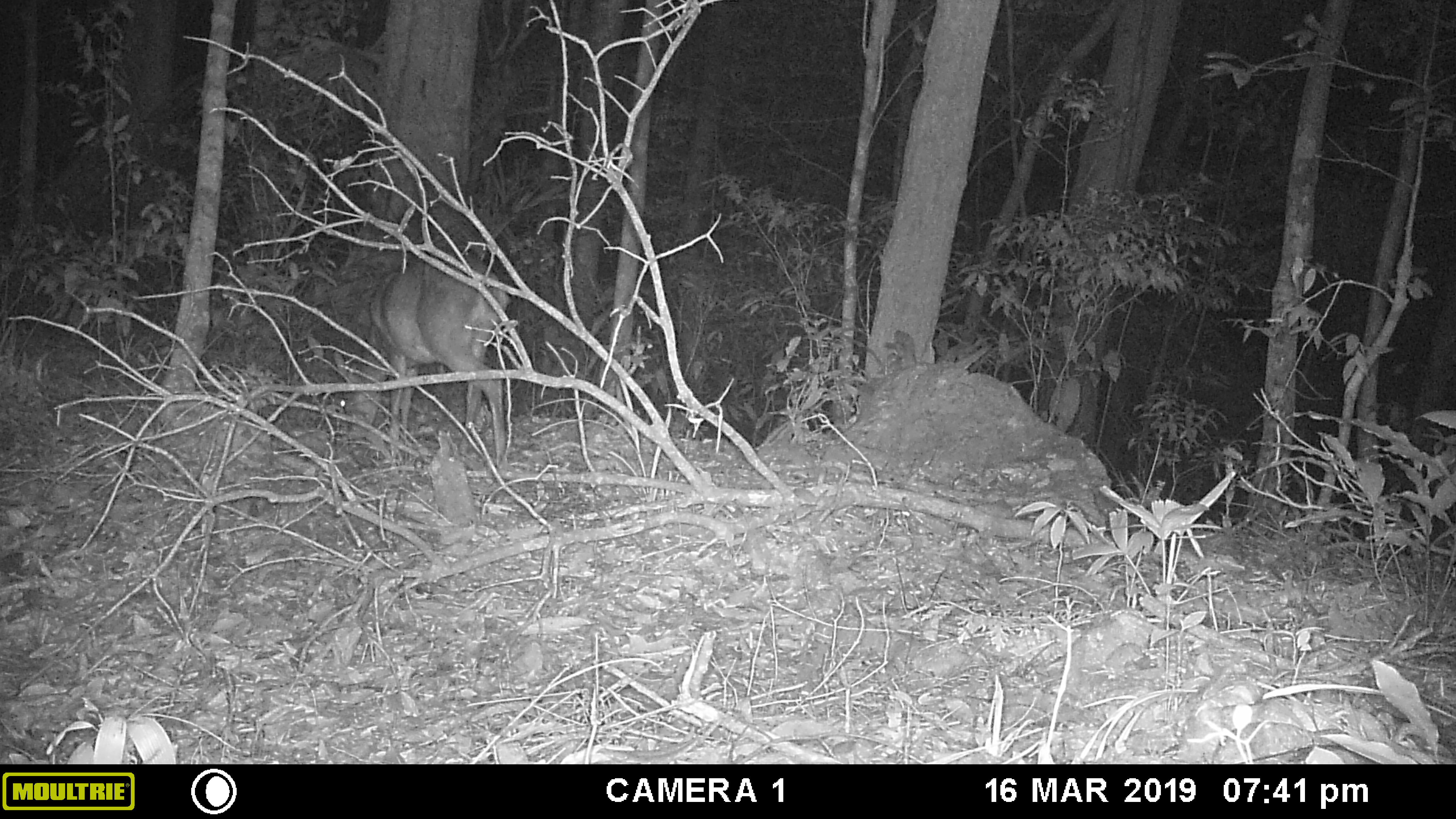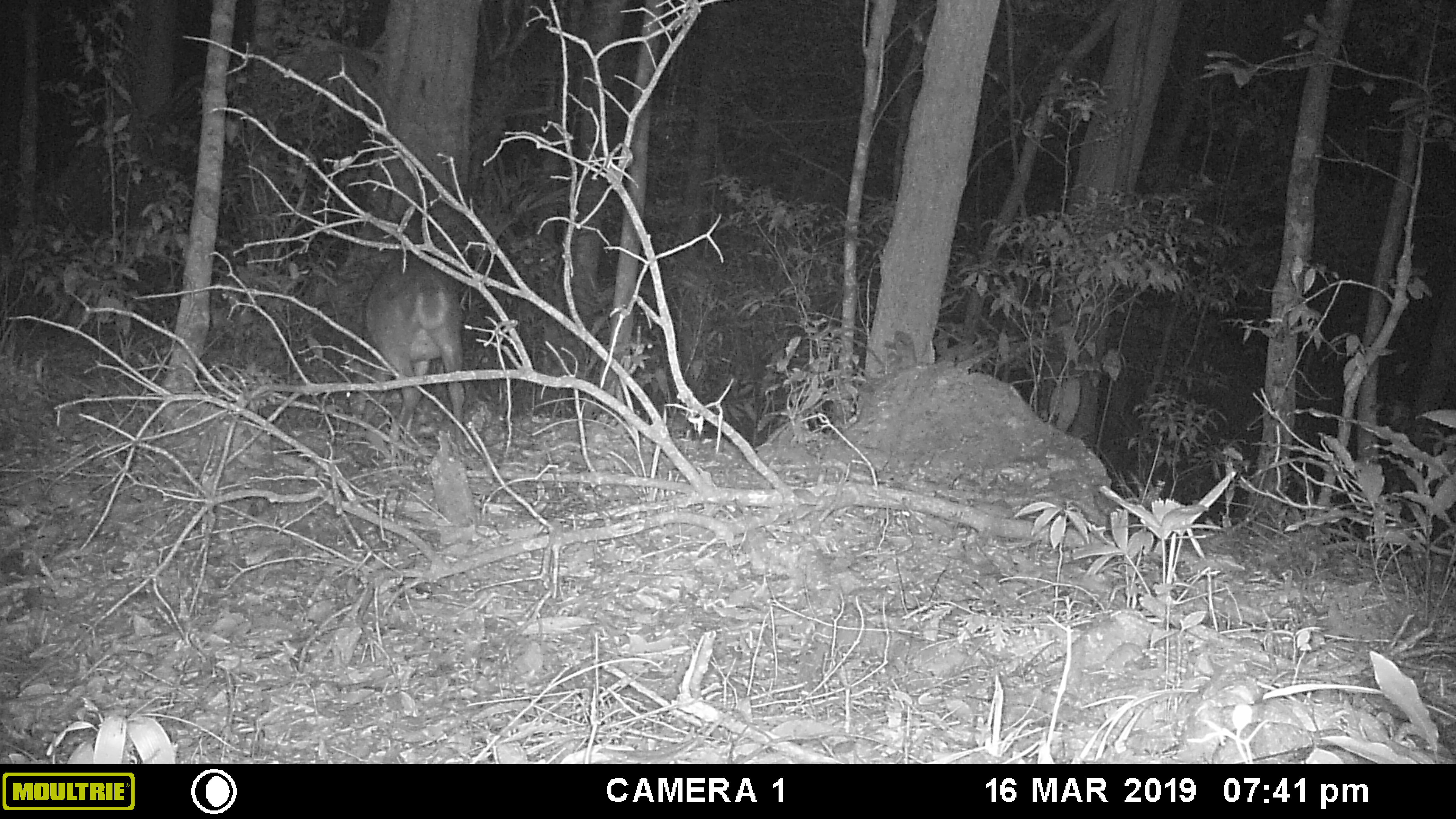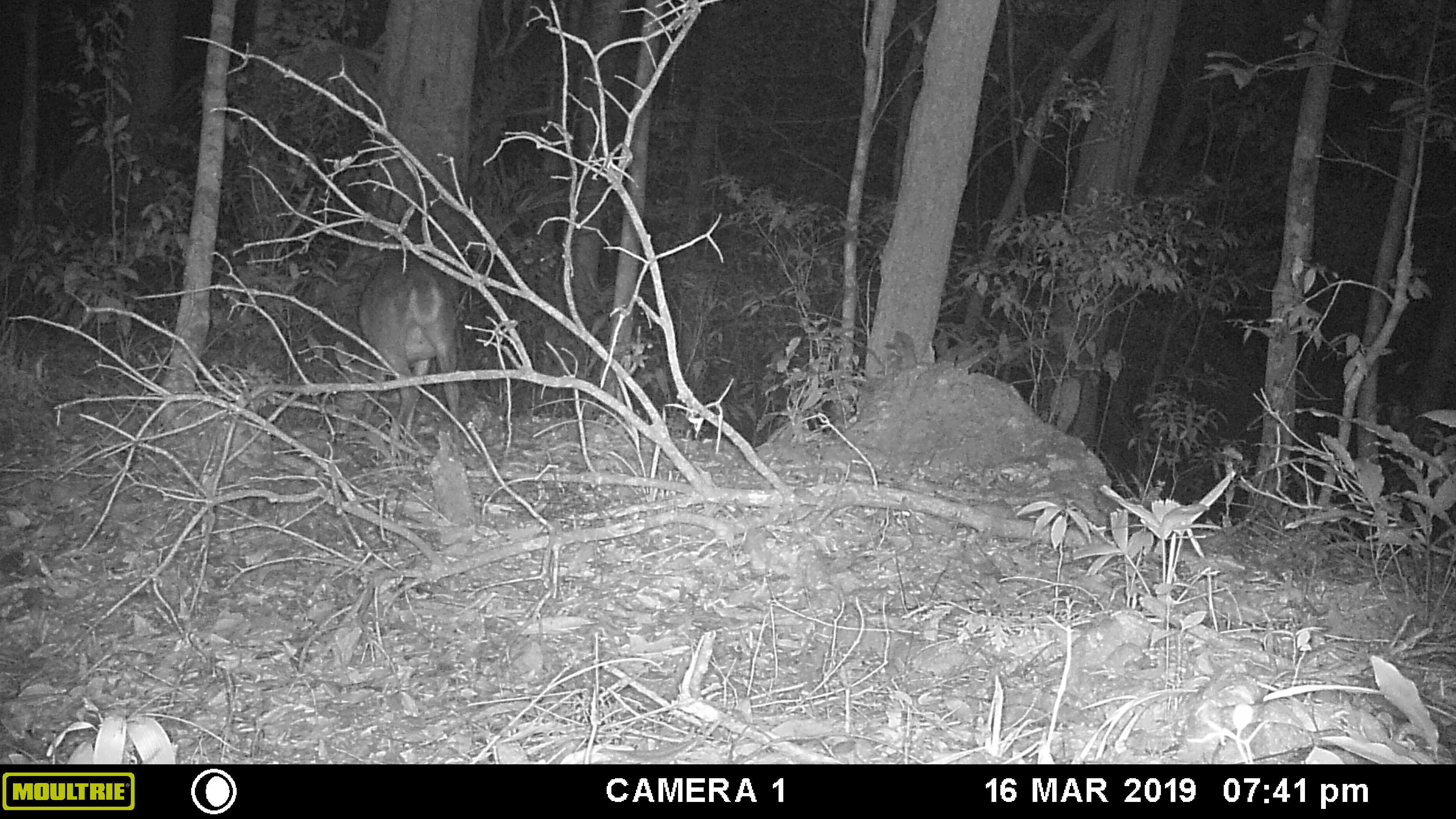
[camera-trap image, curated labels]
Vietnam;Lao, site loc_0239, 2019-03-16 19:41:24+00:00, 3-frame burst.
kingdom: Animalia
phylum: Chordata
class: Mammalia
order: Artiodactyla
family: Cervidae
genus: Muntiacus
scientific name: Muntiacus vuquangensis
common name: large-antlered muntjac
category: large antlered muntjac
Large antlered muntjac (large-antlered muntjac) (Muntiacus vuquangensis). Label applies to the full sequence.